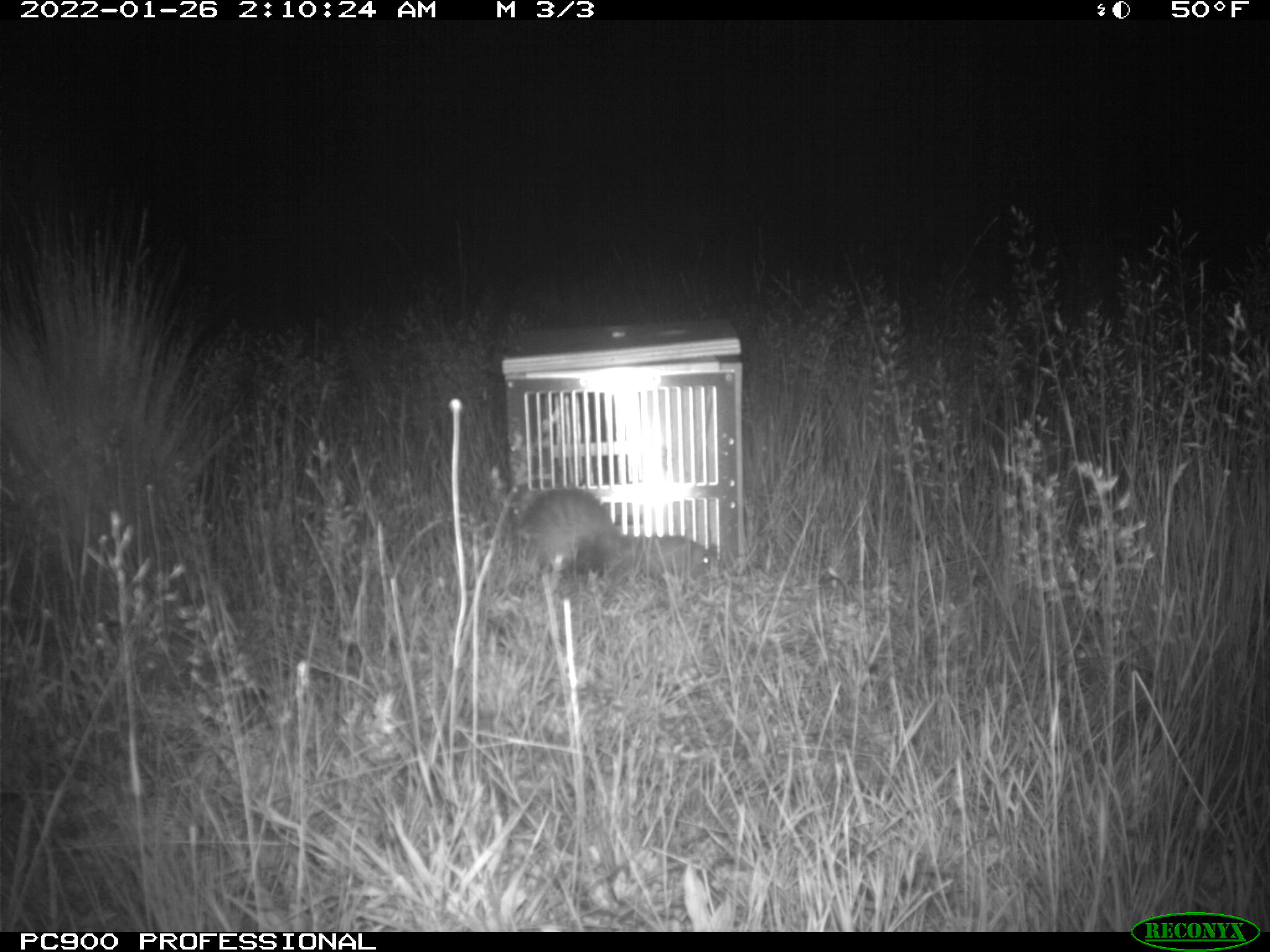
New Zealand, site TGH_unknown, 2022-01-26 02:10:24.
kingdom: Animalia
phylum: Chordata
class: Mammalia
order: Carnivora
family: Mustelidae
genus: Mustela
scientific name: Mustela furo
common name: ferret